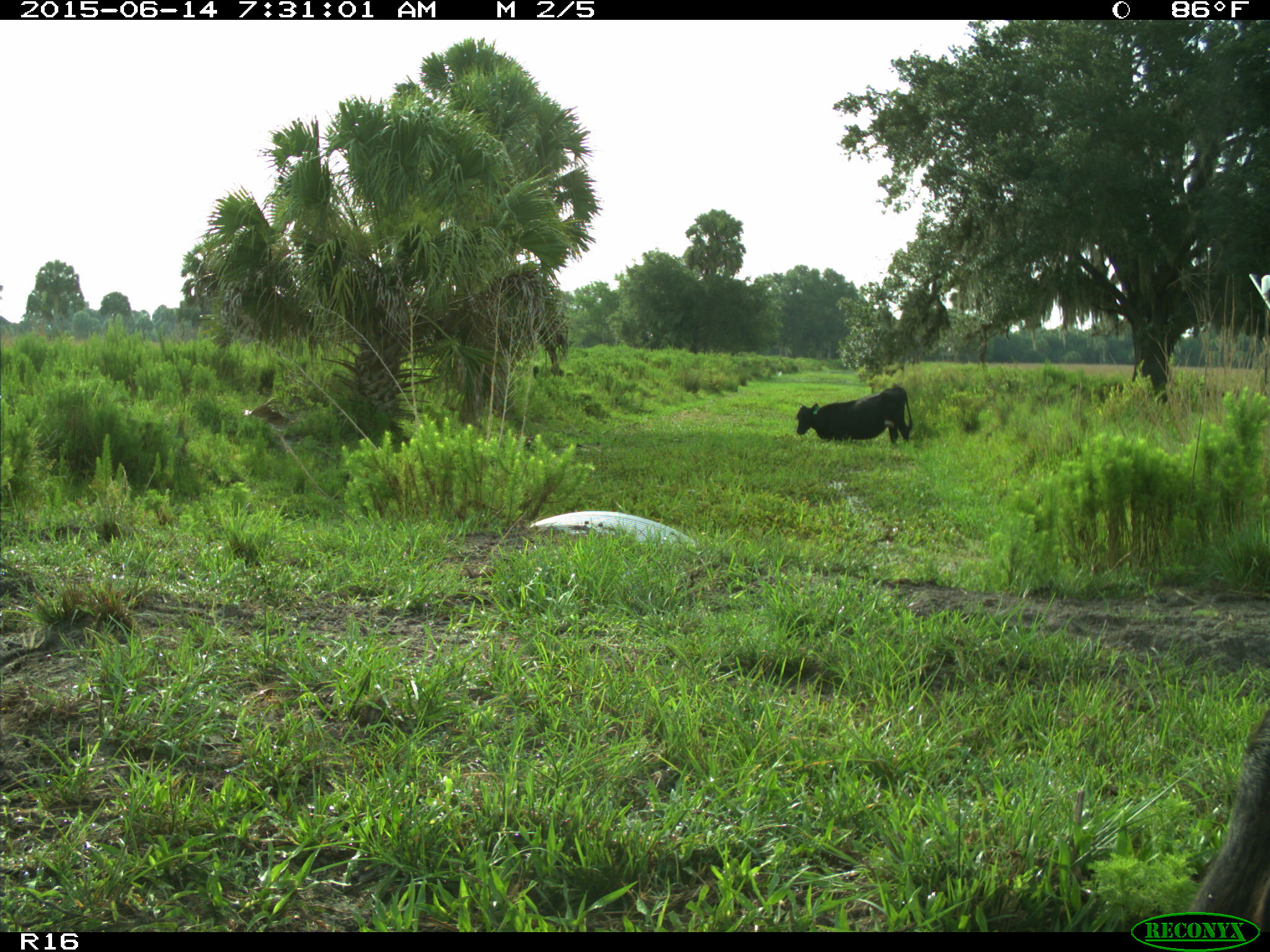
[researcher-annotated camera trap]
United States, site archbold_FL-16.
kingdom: Animalia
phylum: Chordata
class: Mammalia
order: Artiodactyla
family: Bovidae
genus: Bos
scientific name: Bos taurus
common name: domestic cow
Bos taurus (domestic cow).